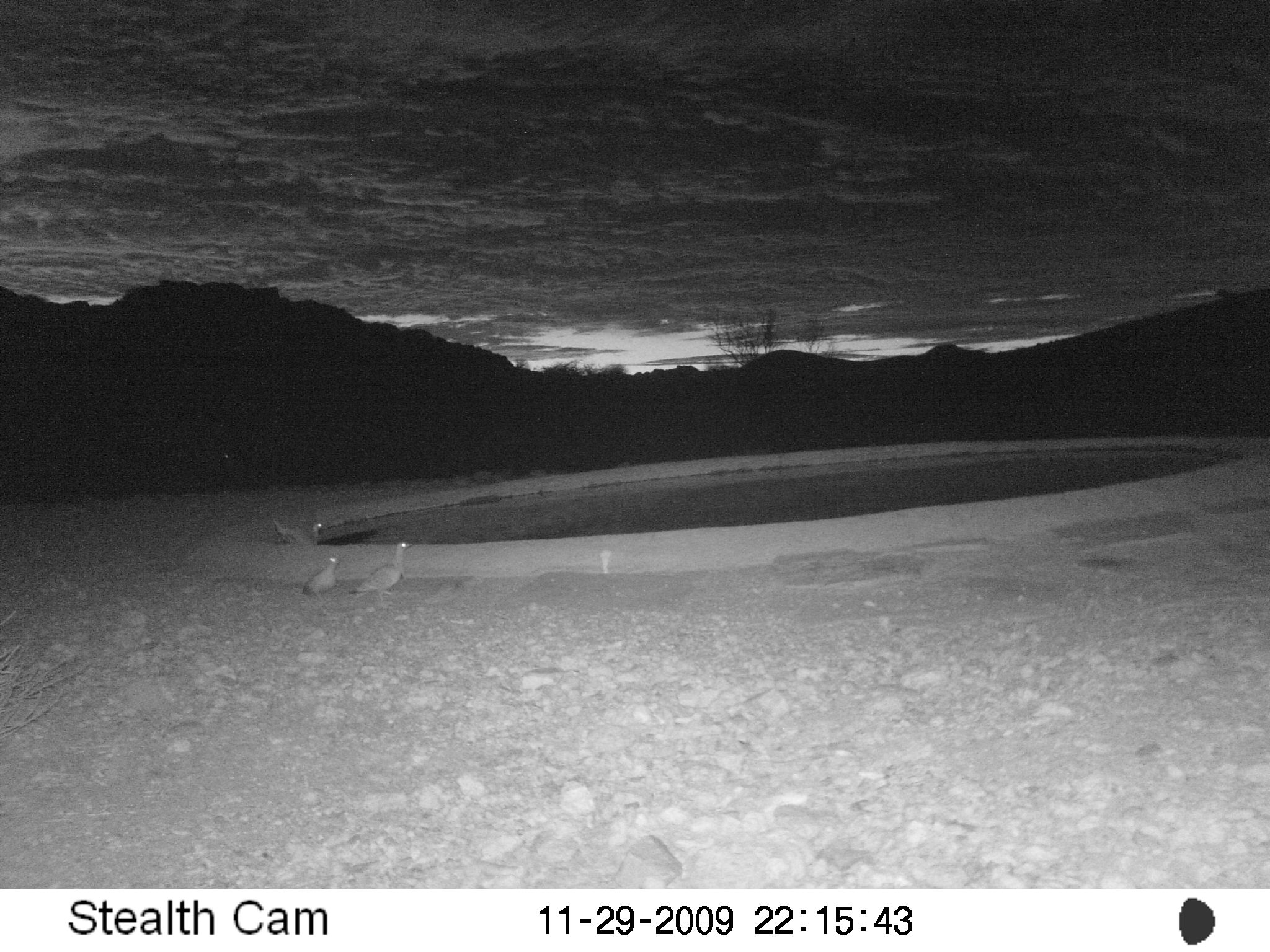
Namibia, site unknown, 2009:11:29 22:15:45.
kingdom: Animalia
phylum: Chordata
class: Aves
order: Struthioniformes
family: Struthionidae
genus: Struthio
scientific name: Struthio camelus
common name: common ostrich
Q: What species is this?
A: Struthio camelus (common ostrich).